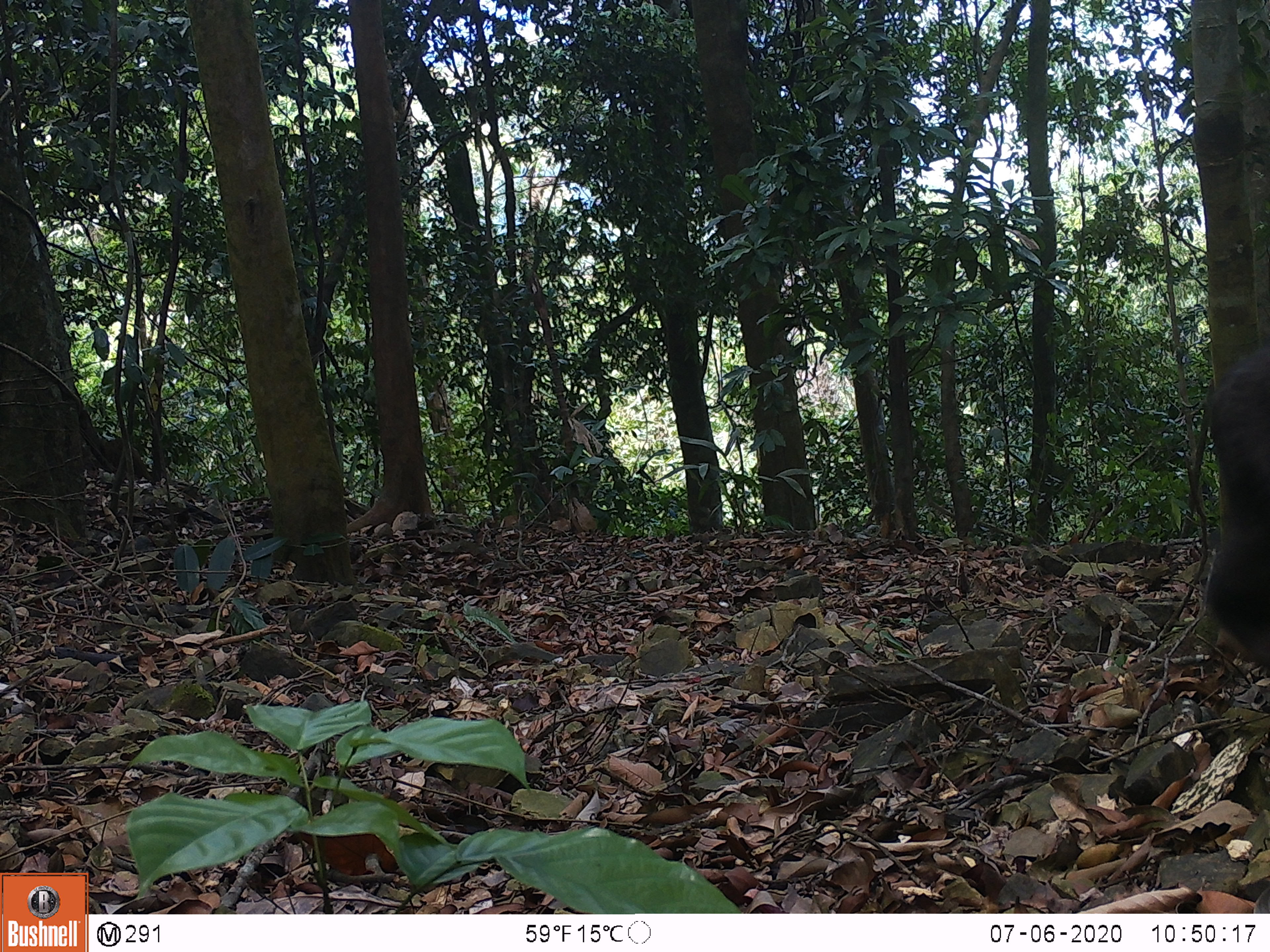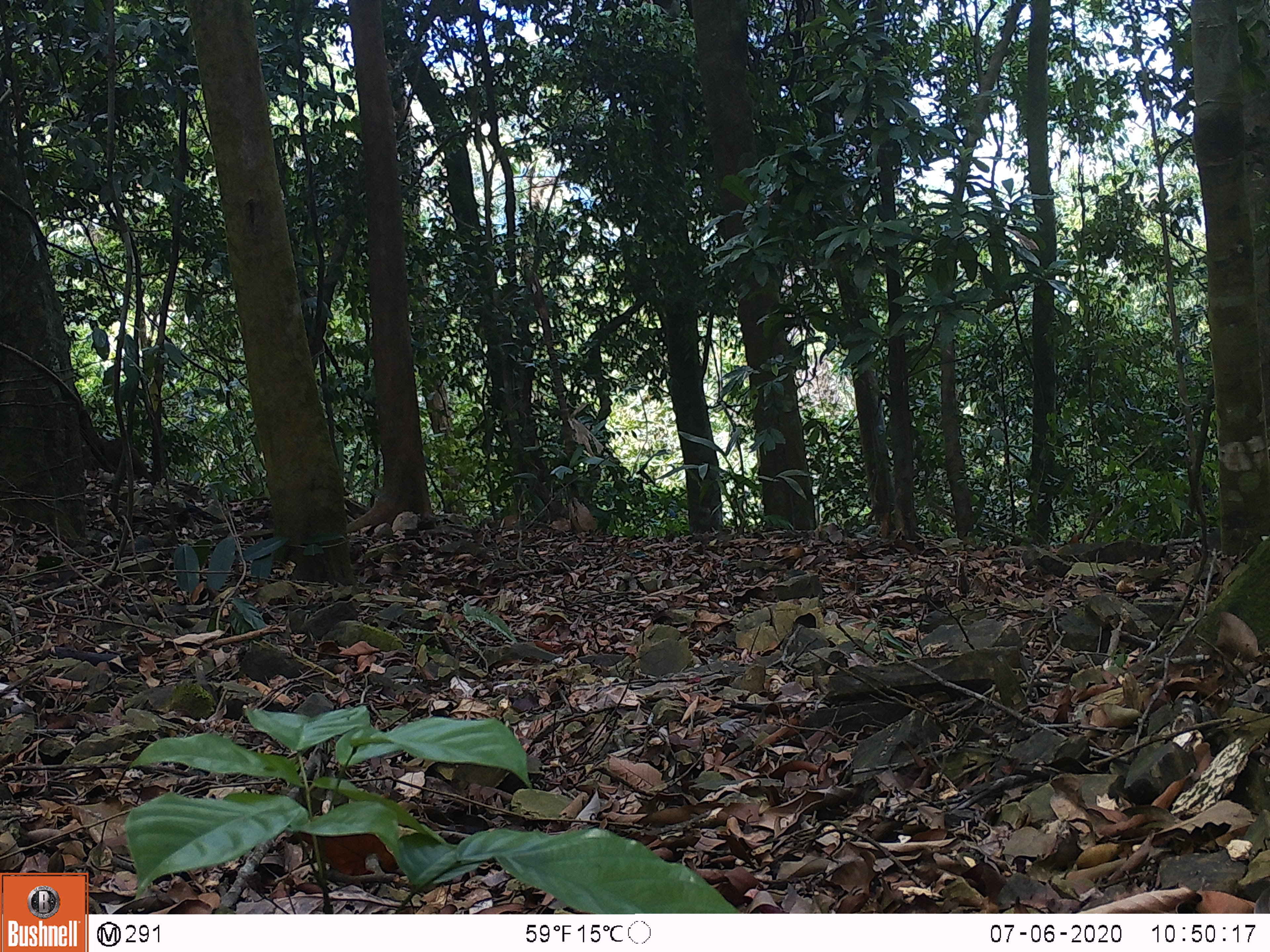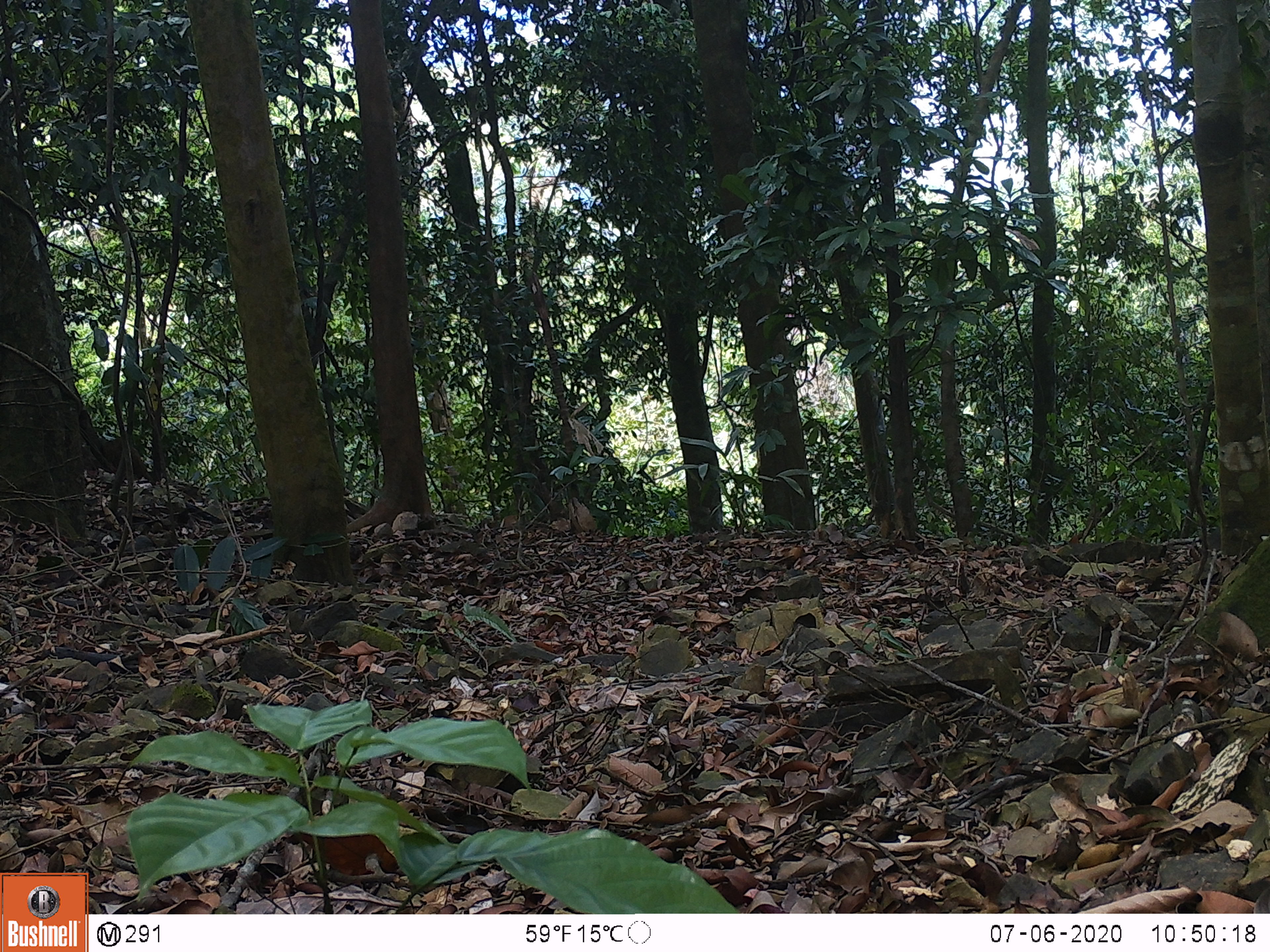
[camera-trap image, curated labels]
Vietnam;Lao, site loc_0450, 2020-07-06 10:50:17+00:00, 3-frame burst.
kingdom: Animalia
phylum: Chordata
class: Mammalia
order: Primates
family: Cercopithecidae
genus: Macaca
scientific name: Macaca arctoides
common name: stump-tailed macaque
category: stump tailed macaque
Stump tailed macaque (stump-tailed macaque) (Macaca arctoides). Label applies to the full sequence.